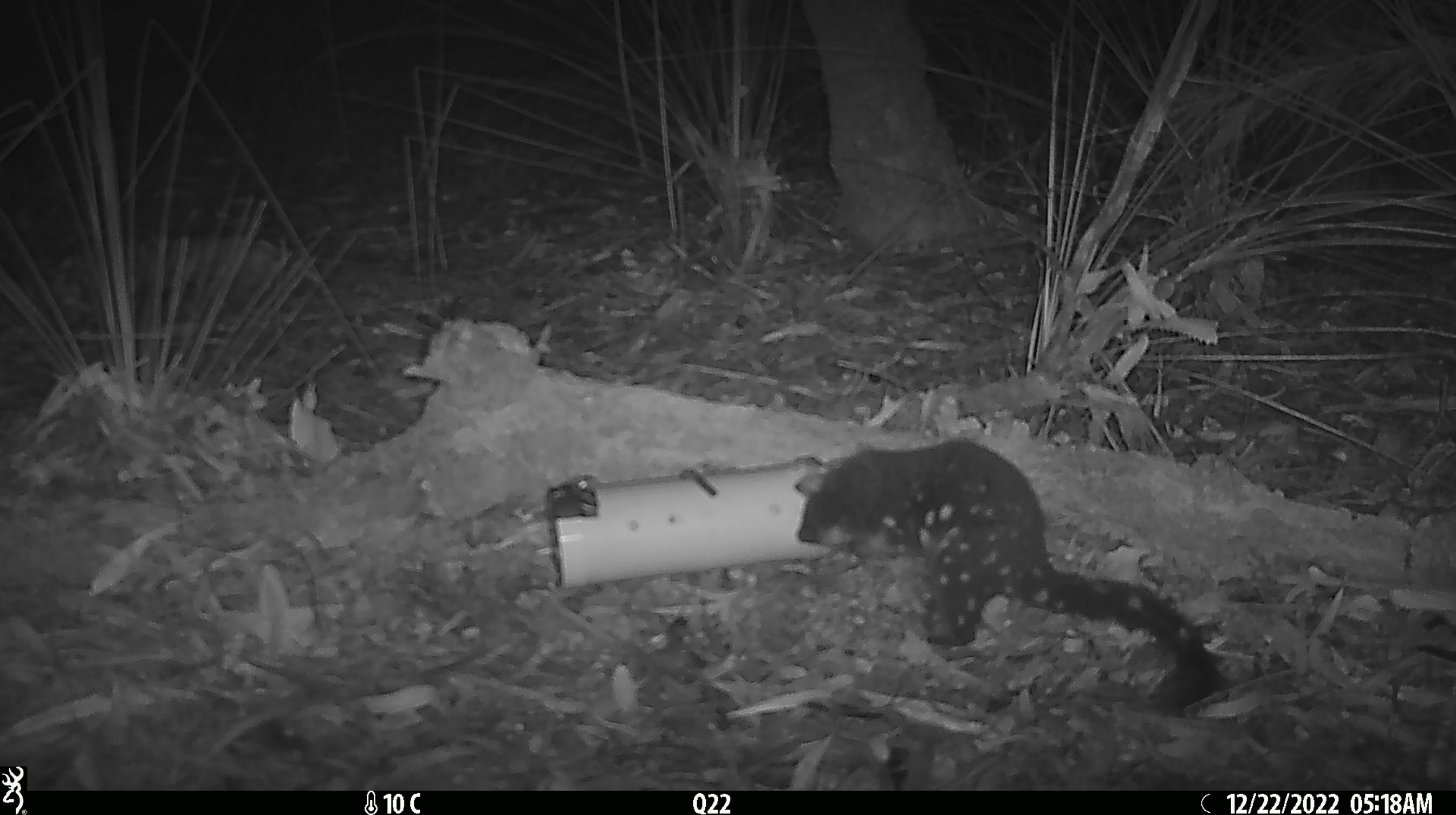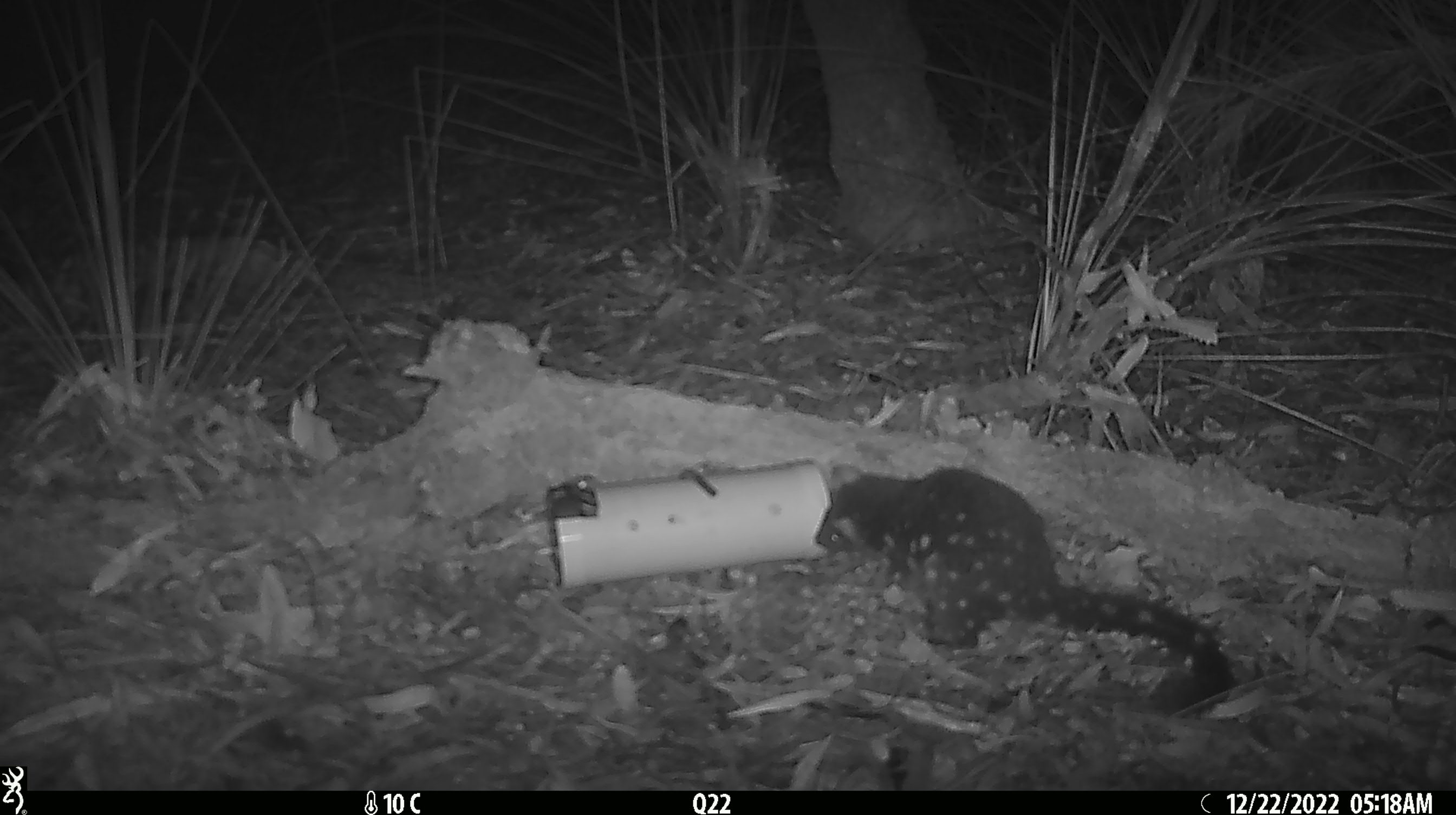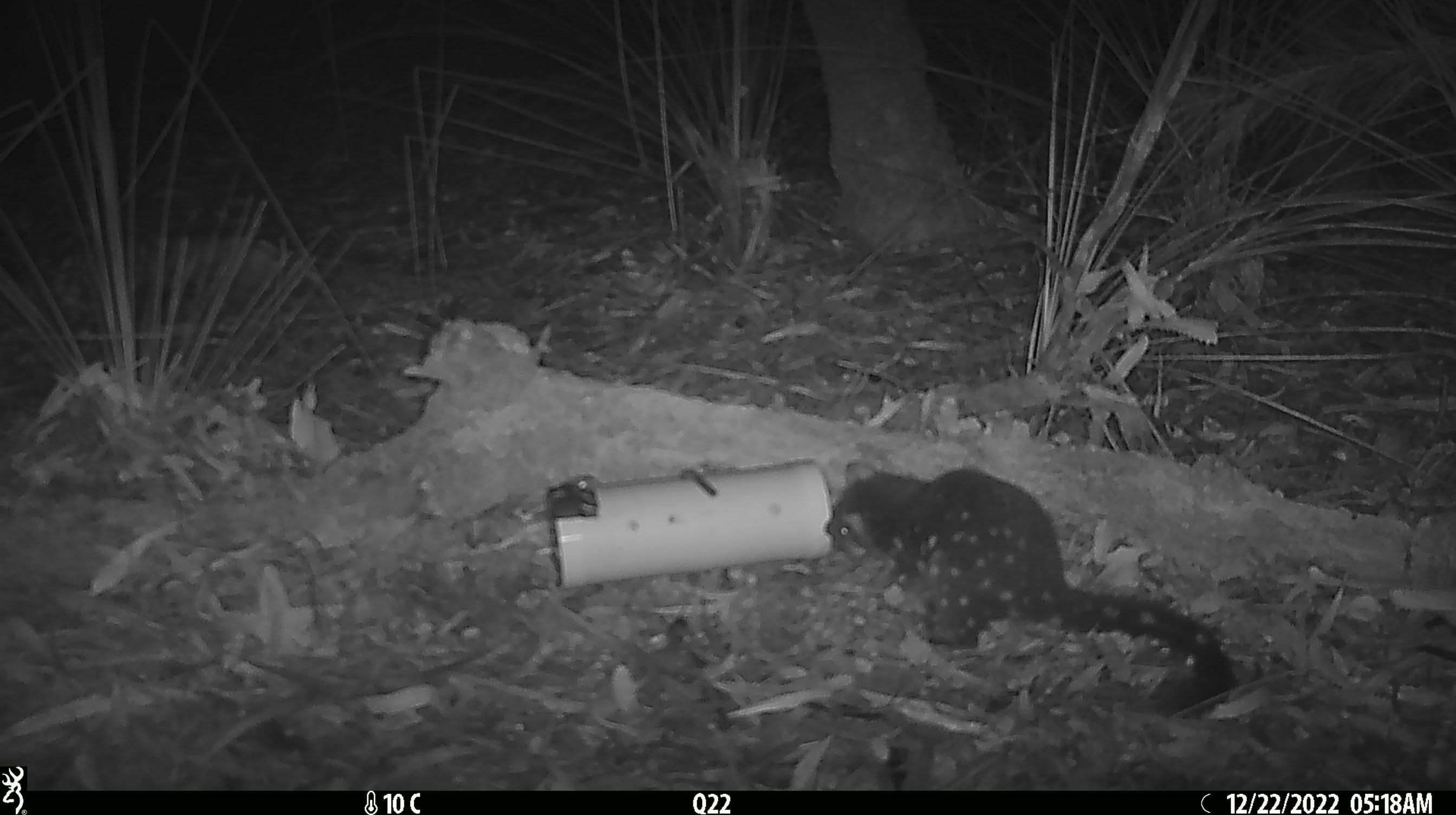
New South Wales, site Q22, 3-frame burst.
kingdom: Animalia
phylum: Chordata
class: Mammalia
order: Dasyuromorphia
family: Dasyuridae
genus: Dasyurus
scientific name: Dasyurus maculatus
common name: spotted-tailed quoll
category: quoll